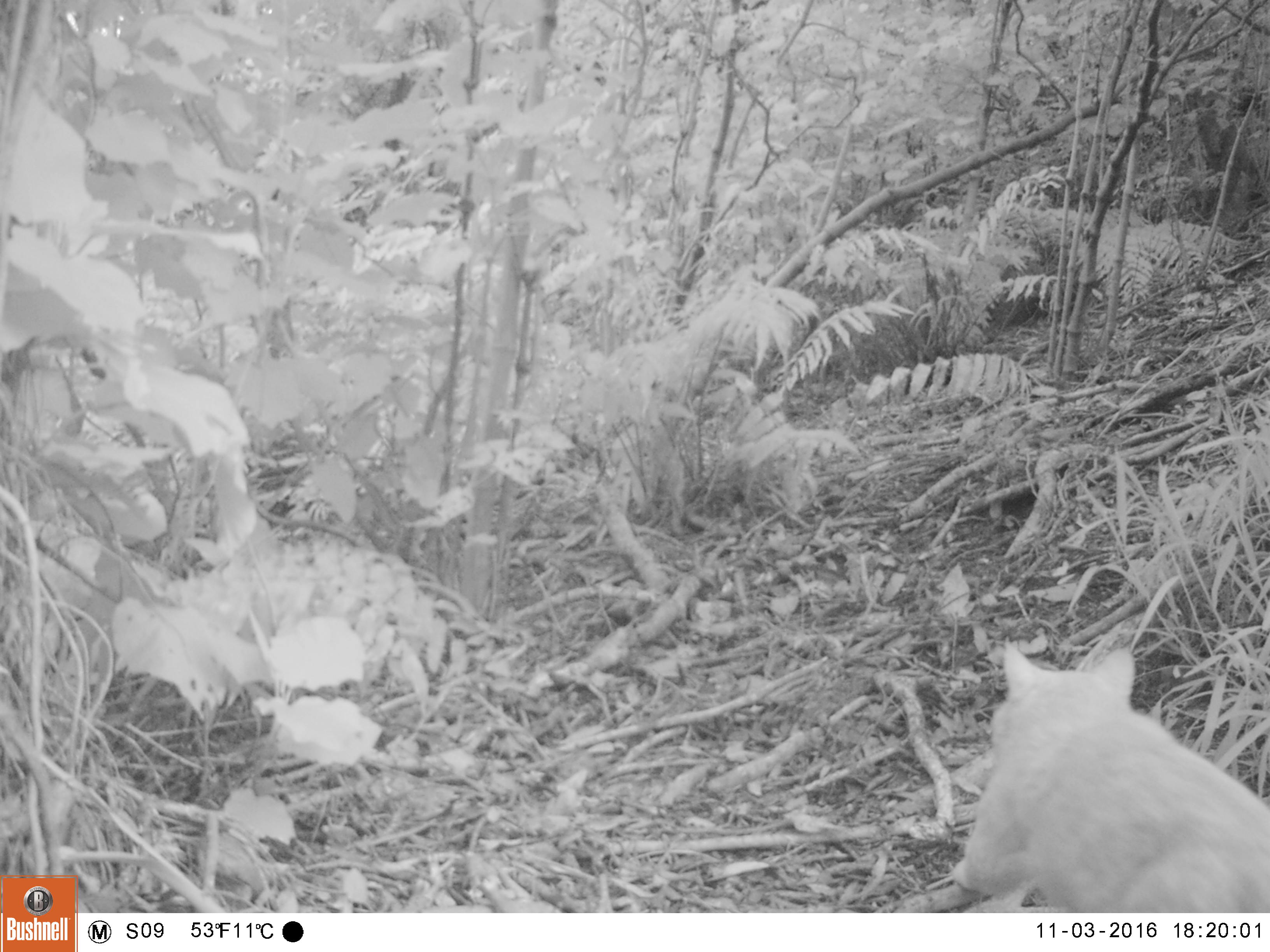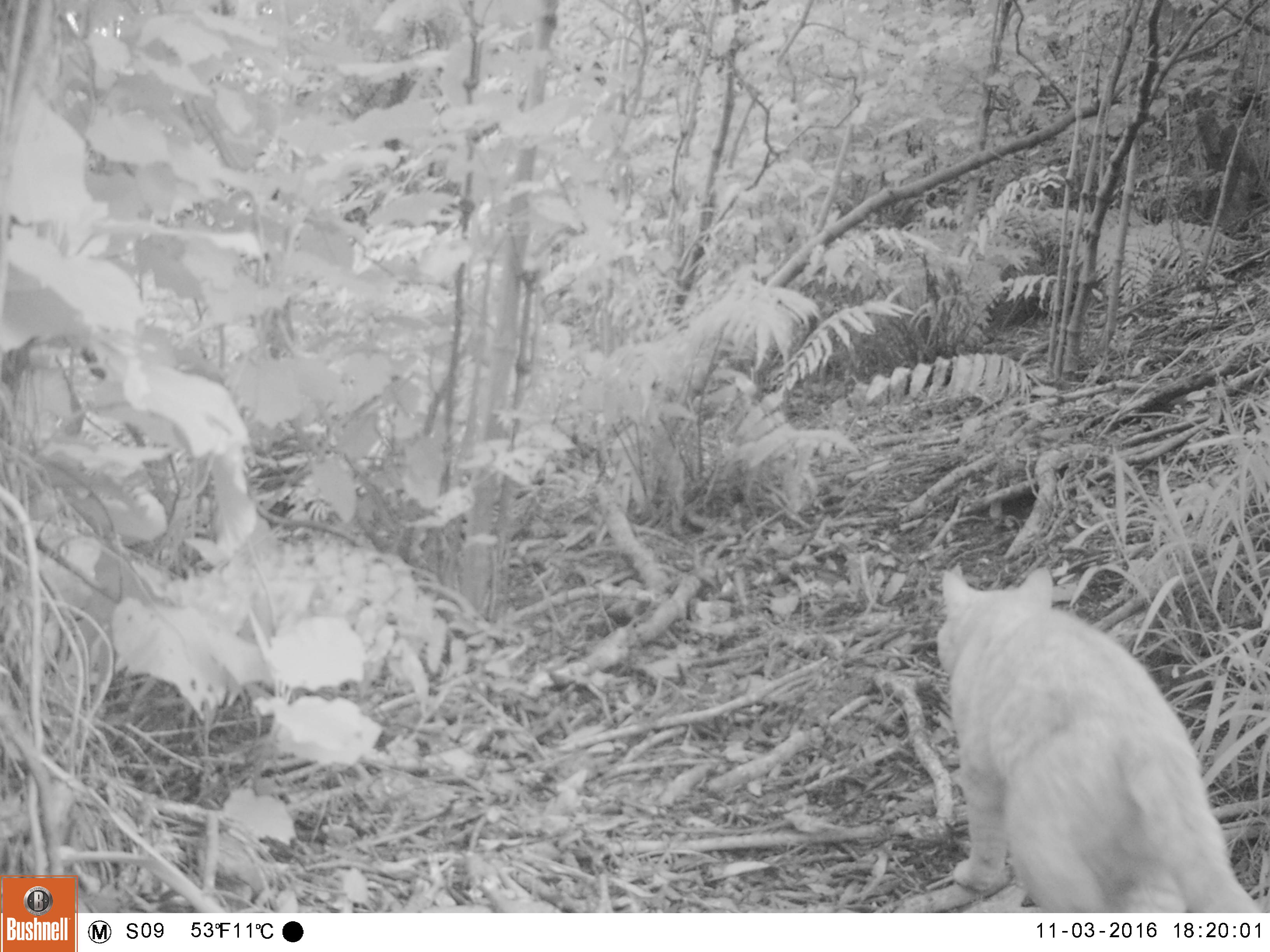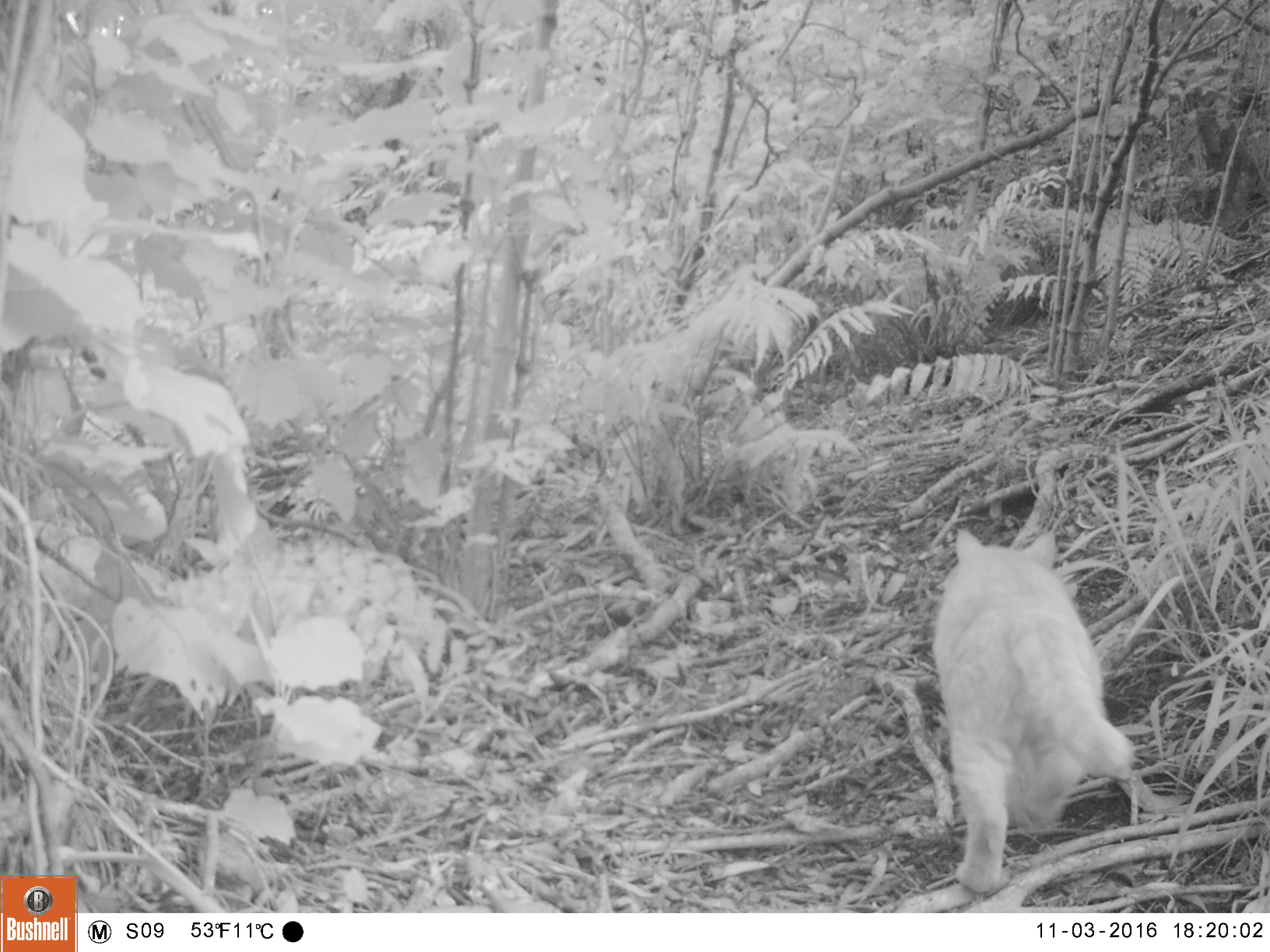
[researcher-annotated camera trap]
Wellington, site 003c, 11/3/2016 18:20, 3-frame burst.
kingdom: Animalia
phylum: Chordata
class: Mammalia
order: Carnivora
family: Felidae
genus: Felis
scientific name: Felis catus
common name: cat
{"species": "cat (Felis catus)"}